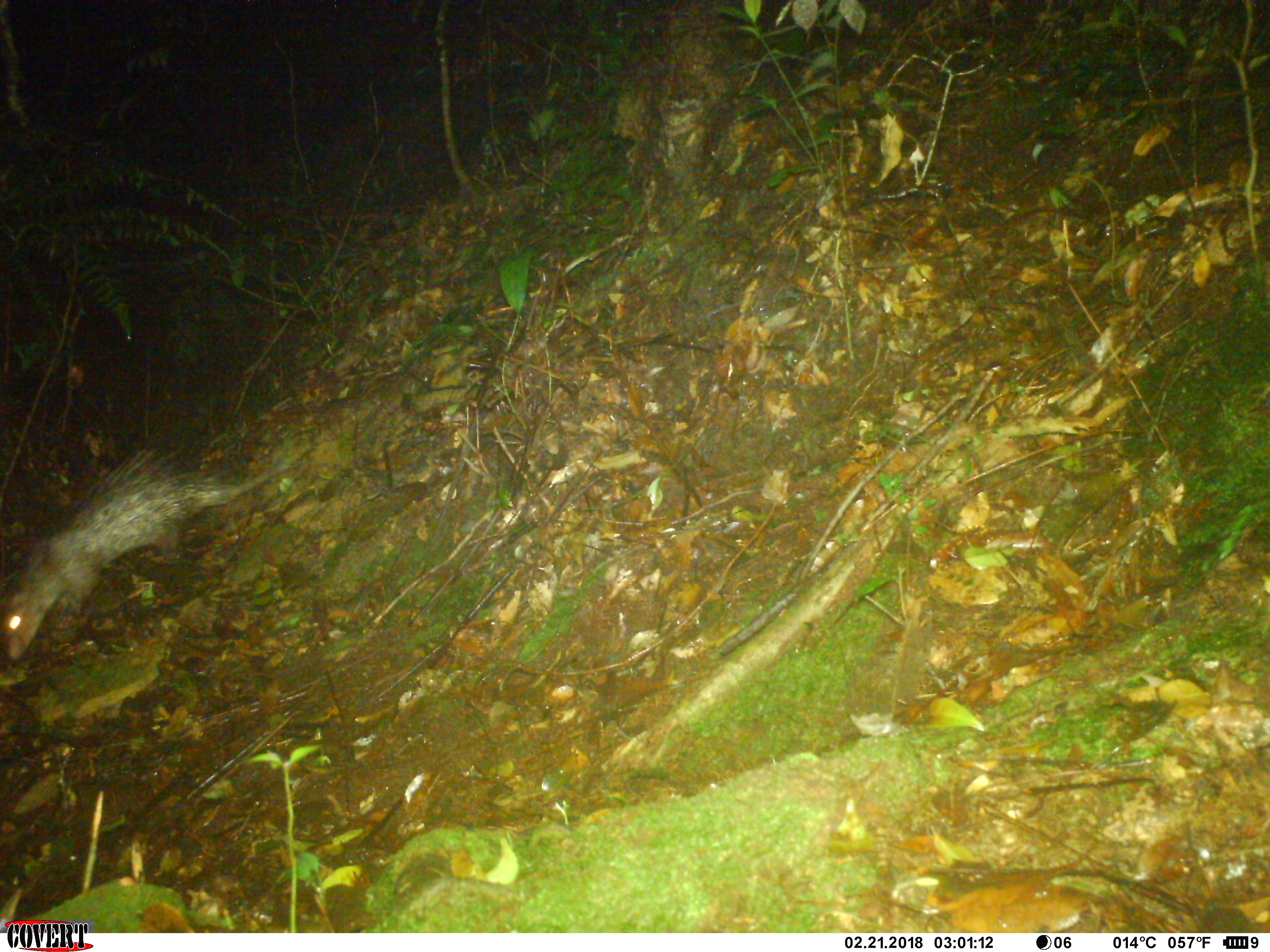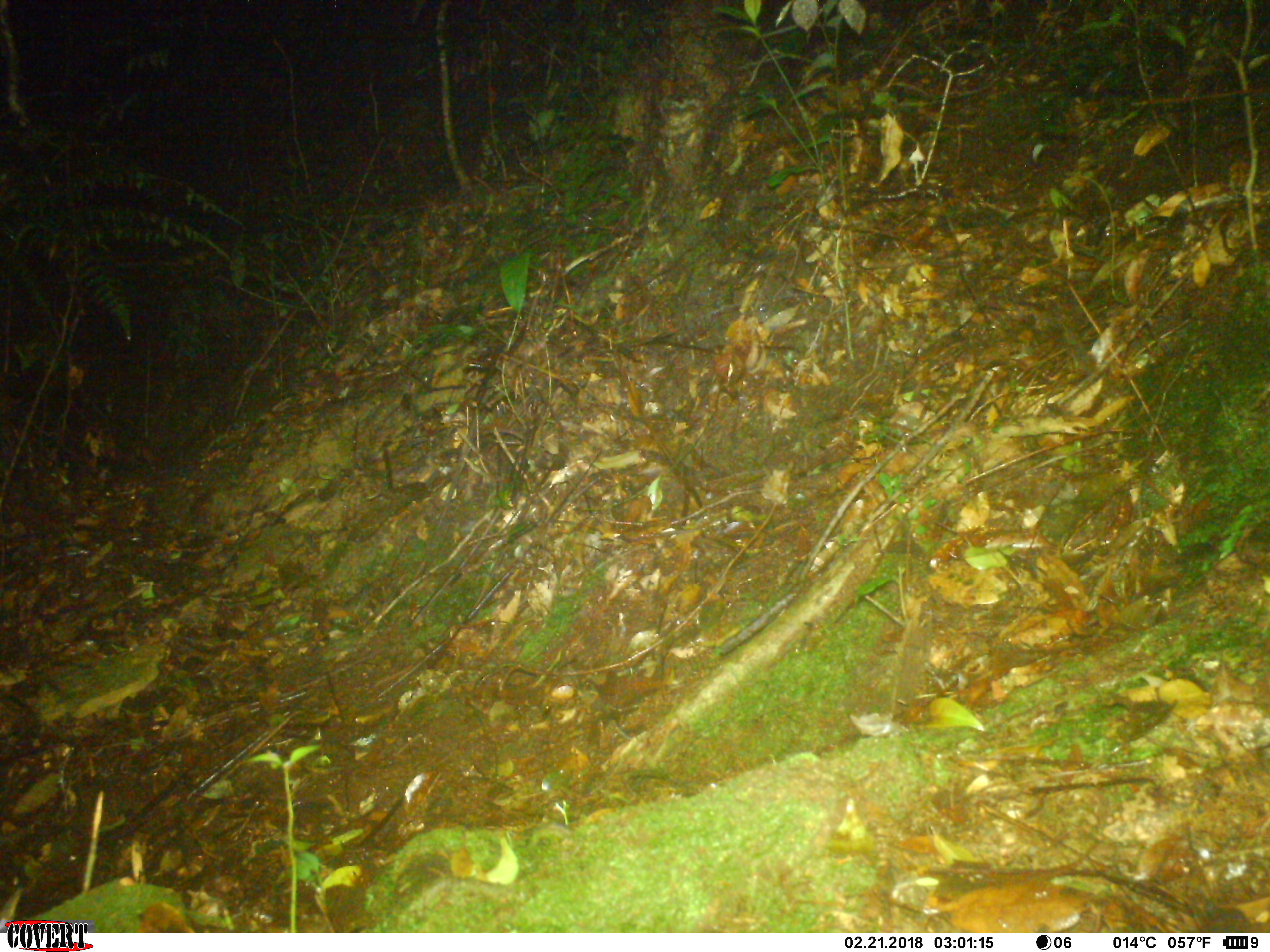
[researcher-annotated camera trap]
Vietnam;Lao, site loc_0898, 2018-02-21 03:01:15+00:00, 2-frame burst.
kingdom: Animalia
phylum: Chordata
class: Mammalia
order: Rodentia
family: Hystricidae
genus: Atherurus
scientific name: Atherurus macrourus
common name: asiatic brush-tailed porcupine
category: asiatic brush tailed porcupine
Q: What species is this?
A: Asiatic brush tailed porcupine (asiatic brush-tailed porcupine) (Atherurus macrourus).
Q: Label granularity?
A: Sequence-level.